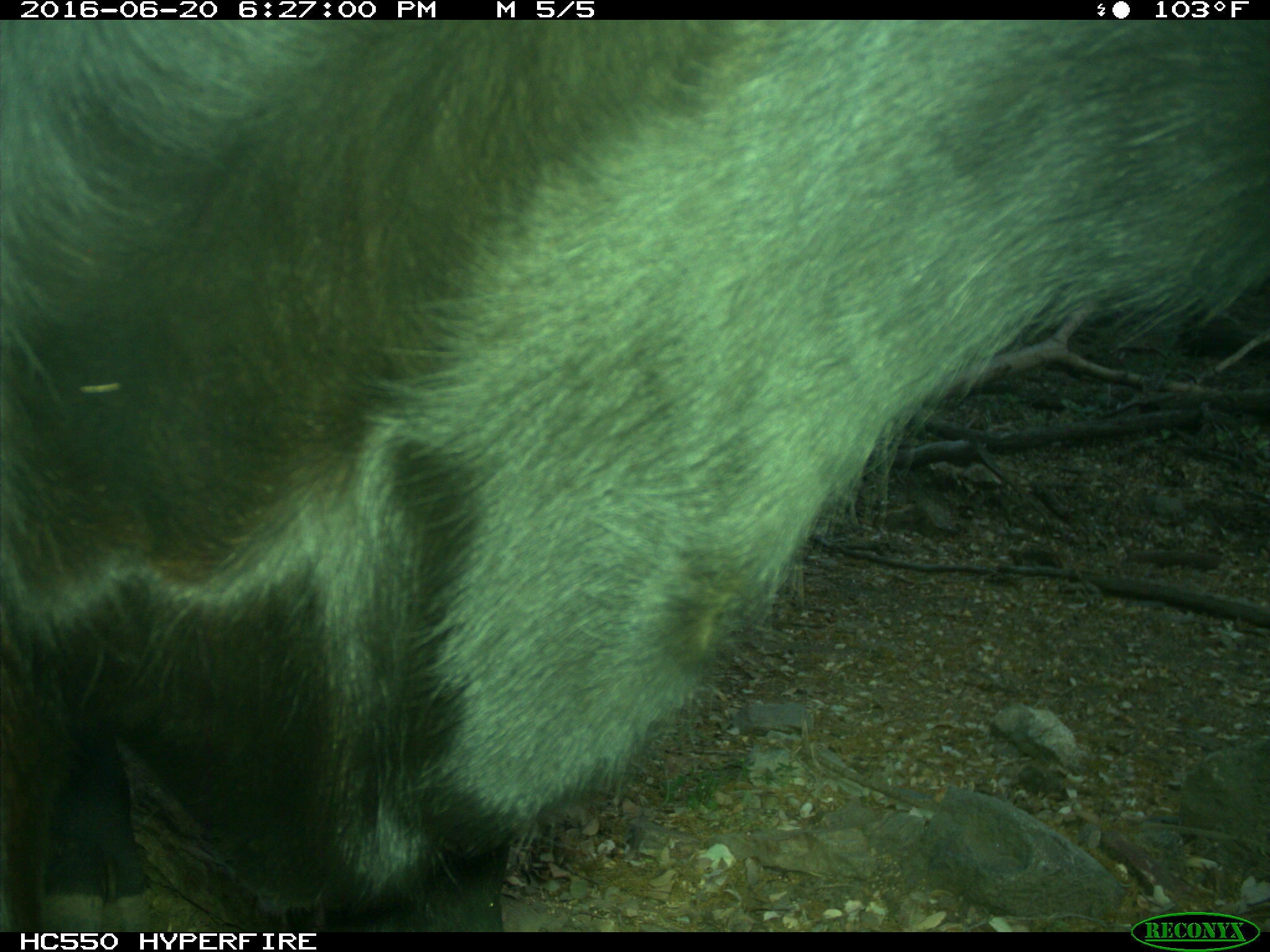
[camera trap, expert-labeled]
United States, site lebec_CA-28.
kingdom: Animalia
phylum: Chordata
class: Mammalia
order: Artiodactyla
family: Bovidae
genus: Bos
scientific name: Bos taurus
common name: domestic cow